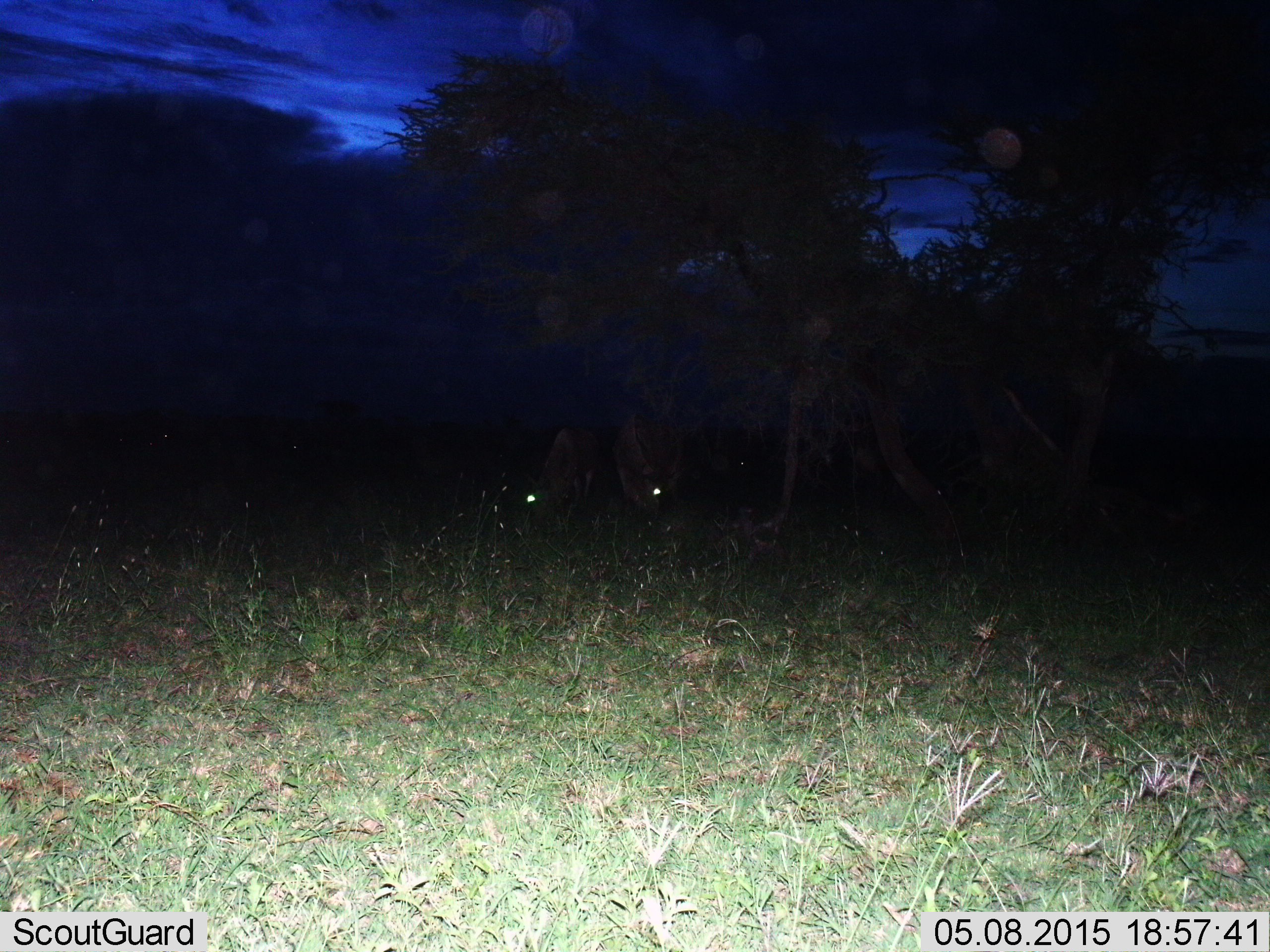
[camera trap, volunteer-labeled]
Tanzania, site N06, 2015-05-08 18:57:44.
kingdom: Animalia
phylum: Chordata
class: Mammalia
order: Artiodactyla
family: Bovidae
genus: Connochaetes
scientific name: Connochaetes taurinus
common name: blue wildebeest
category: wildebeest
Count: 2.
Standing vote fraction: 20%.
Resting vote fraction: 0%.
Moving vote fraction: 0%.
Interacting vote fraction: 0%.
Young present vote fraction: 0%.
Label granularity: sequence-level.